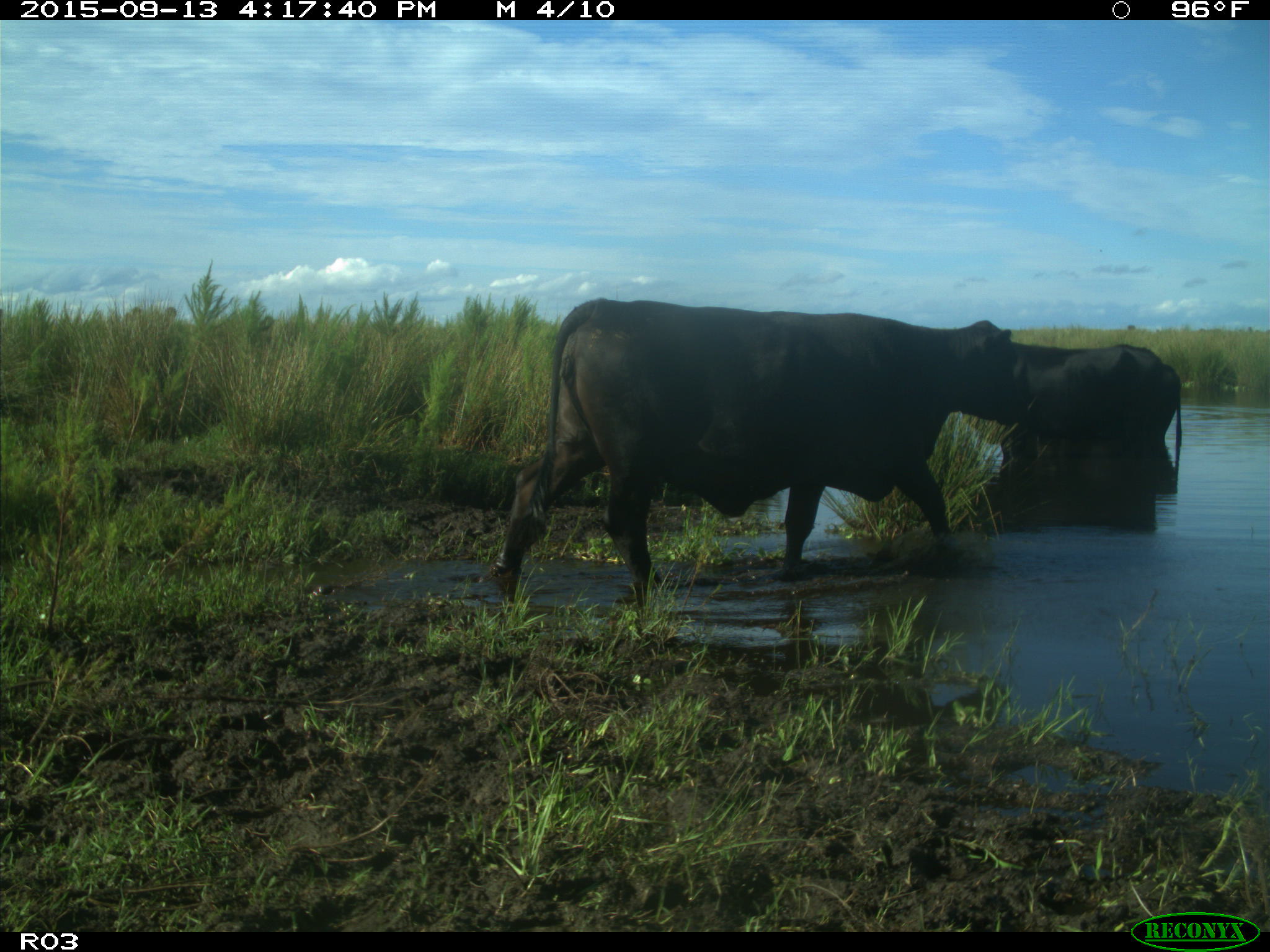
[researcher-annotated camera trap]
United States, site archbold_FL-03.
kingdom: Animalia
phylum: Chordata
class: Mammalia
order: Artiodactyla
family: Bovidae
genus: Bos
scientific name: Bos taurus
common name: domestic cow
Bos taurus (domestic cow).